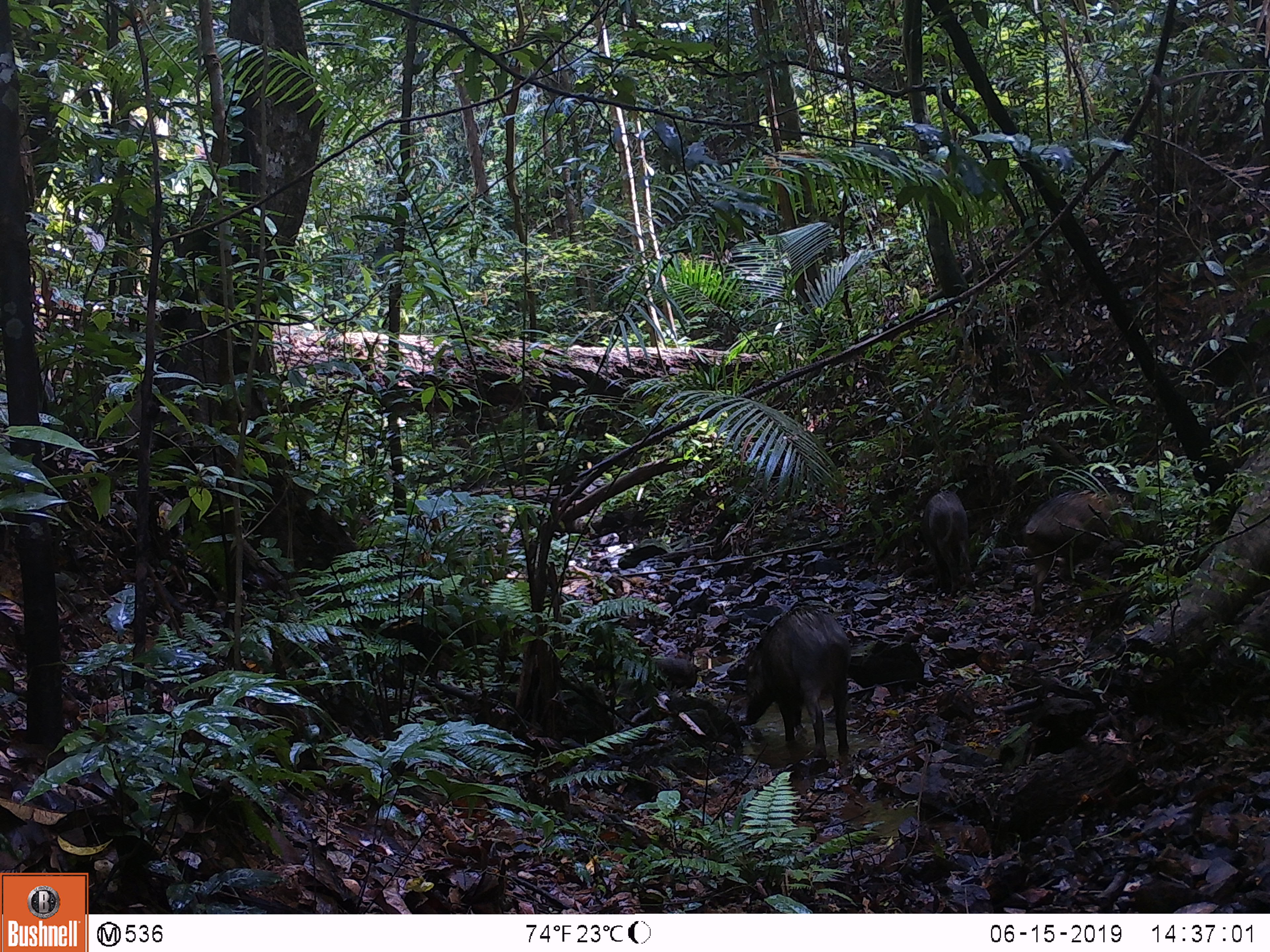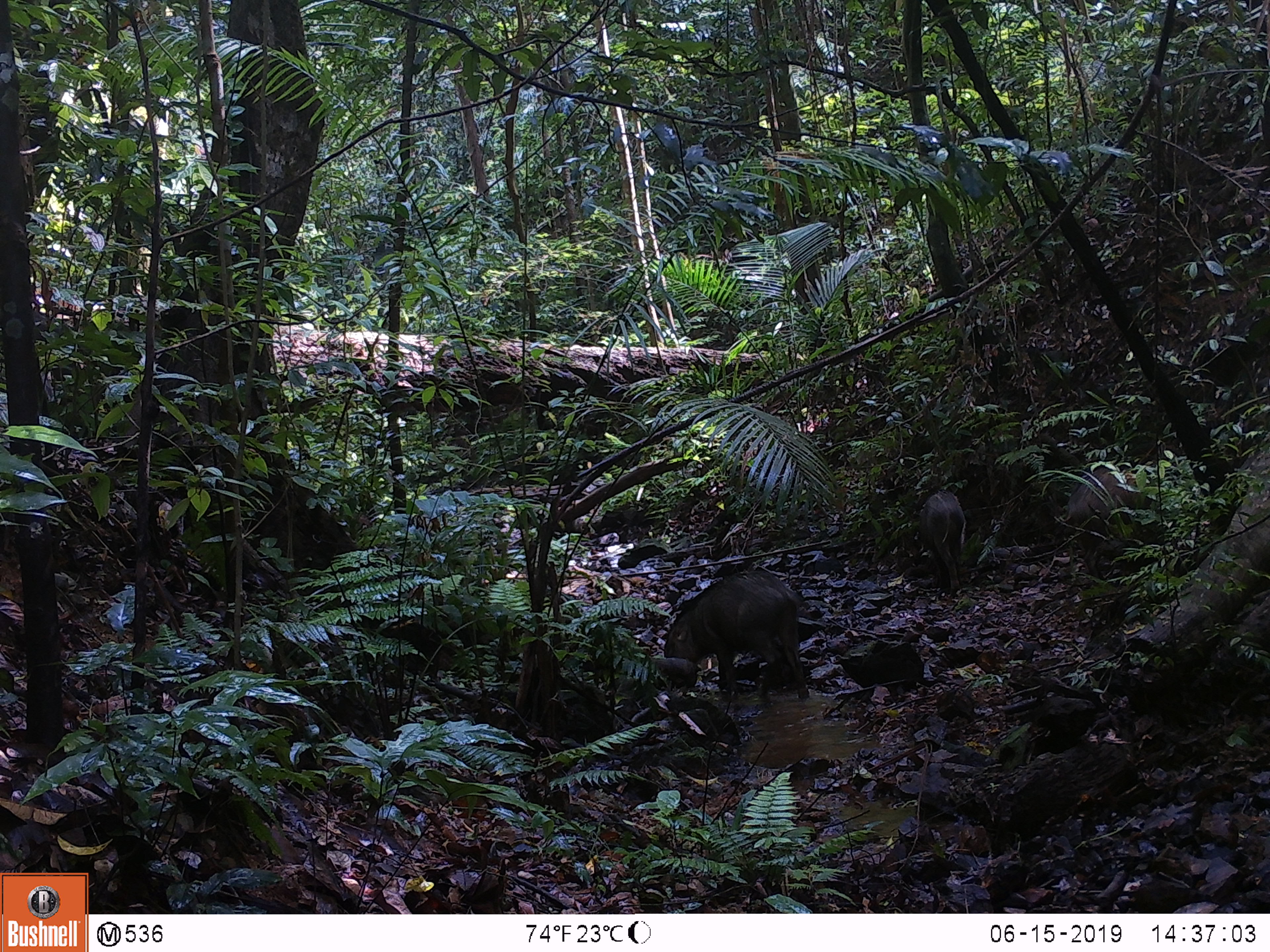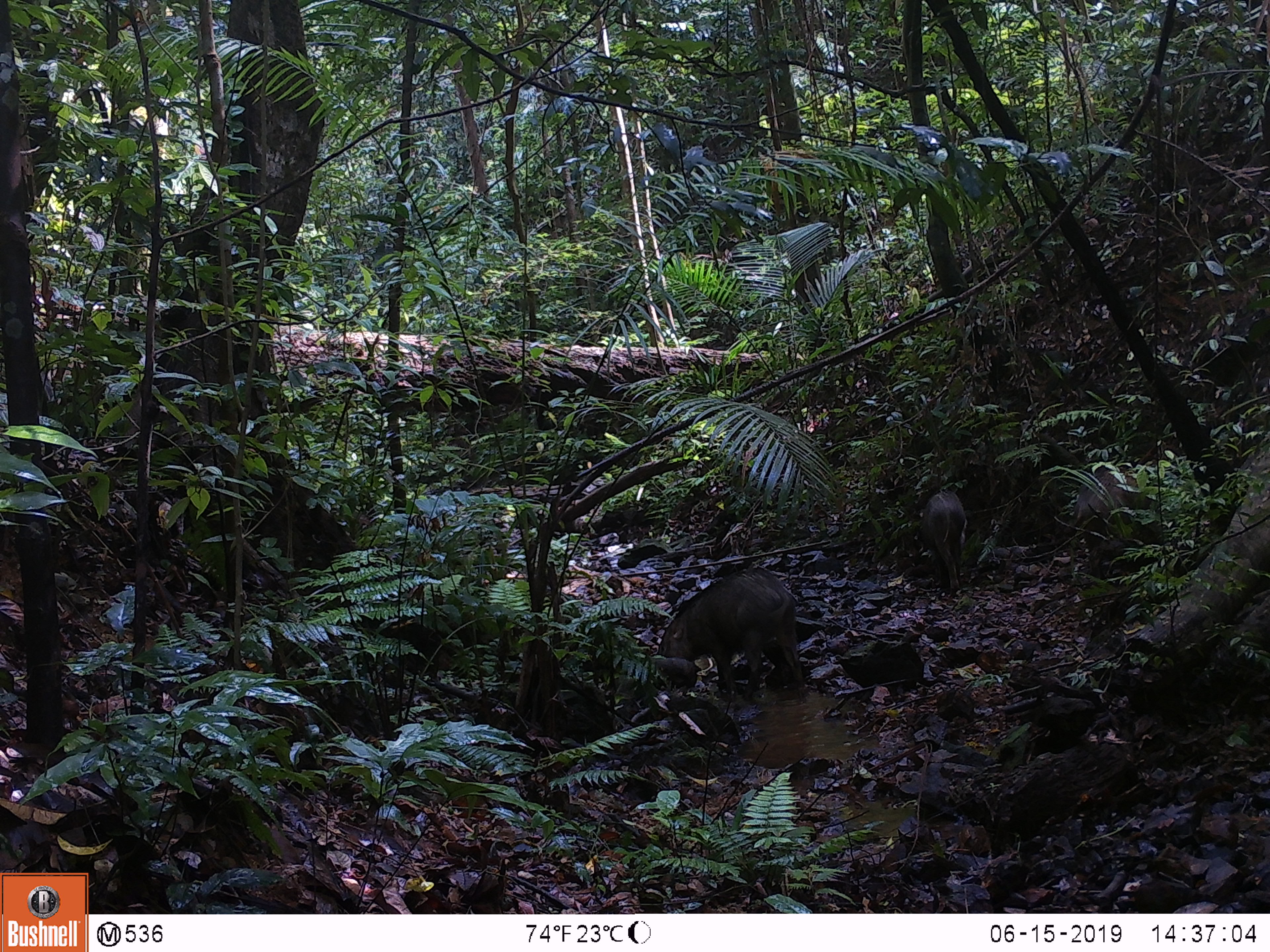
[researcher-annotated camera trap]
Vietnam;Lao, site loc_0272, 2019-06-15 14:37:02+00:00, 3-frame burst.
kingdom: Animalia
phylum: Chordata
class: Mammalia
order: Artiodactyla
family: Suidae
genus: Sus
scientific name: Sus scrofa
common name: eurasian wild pig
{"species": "eurasian wild pig (Sus scrofa)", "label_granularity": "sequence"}